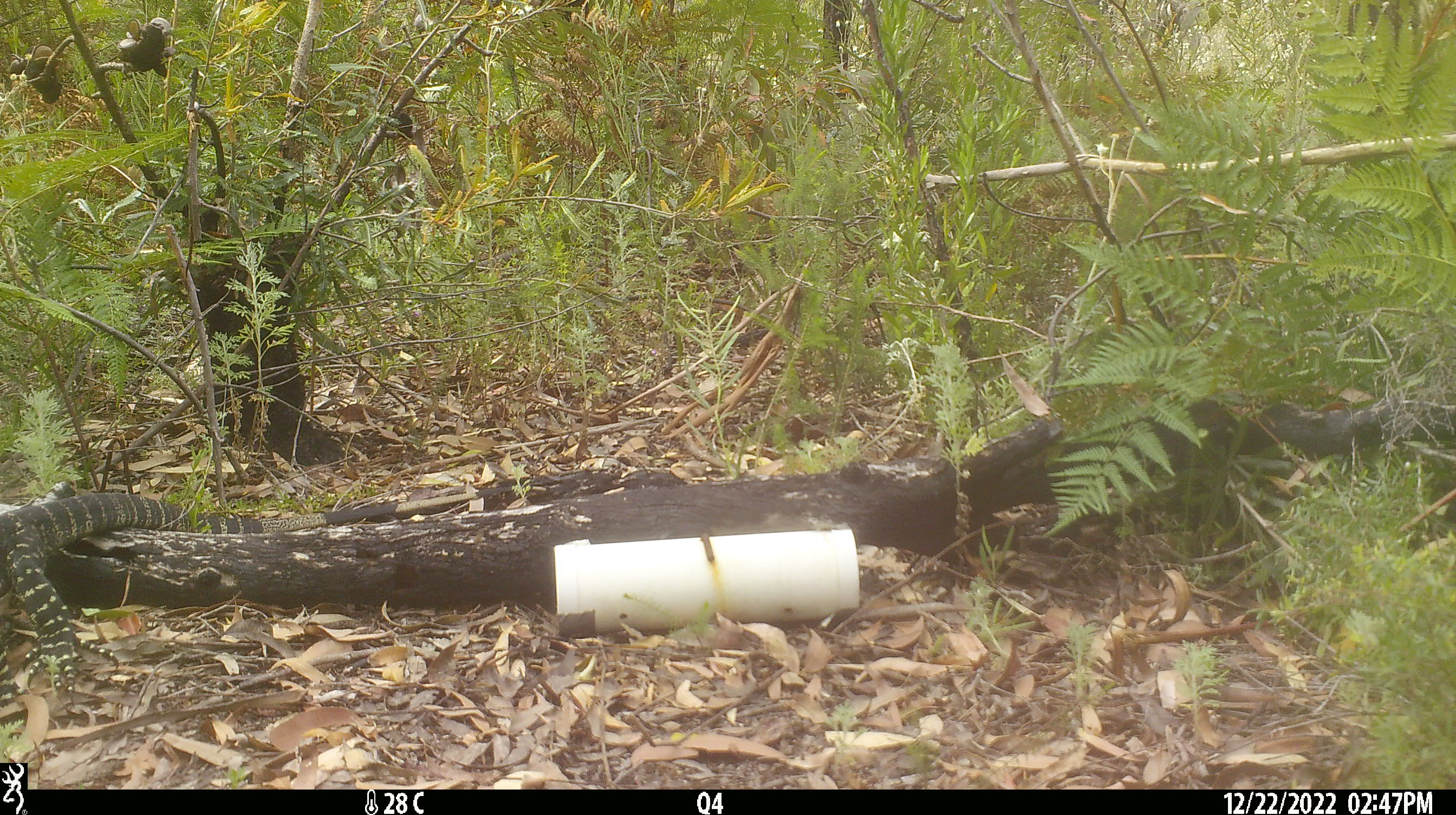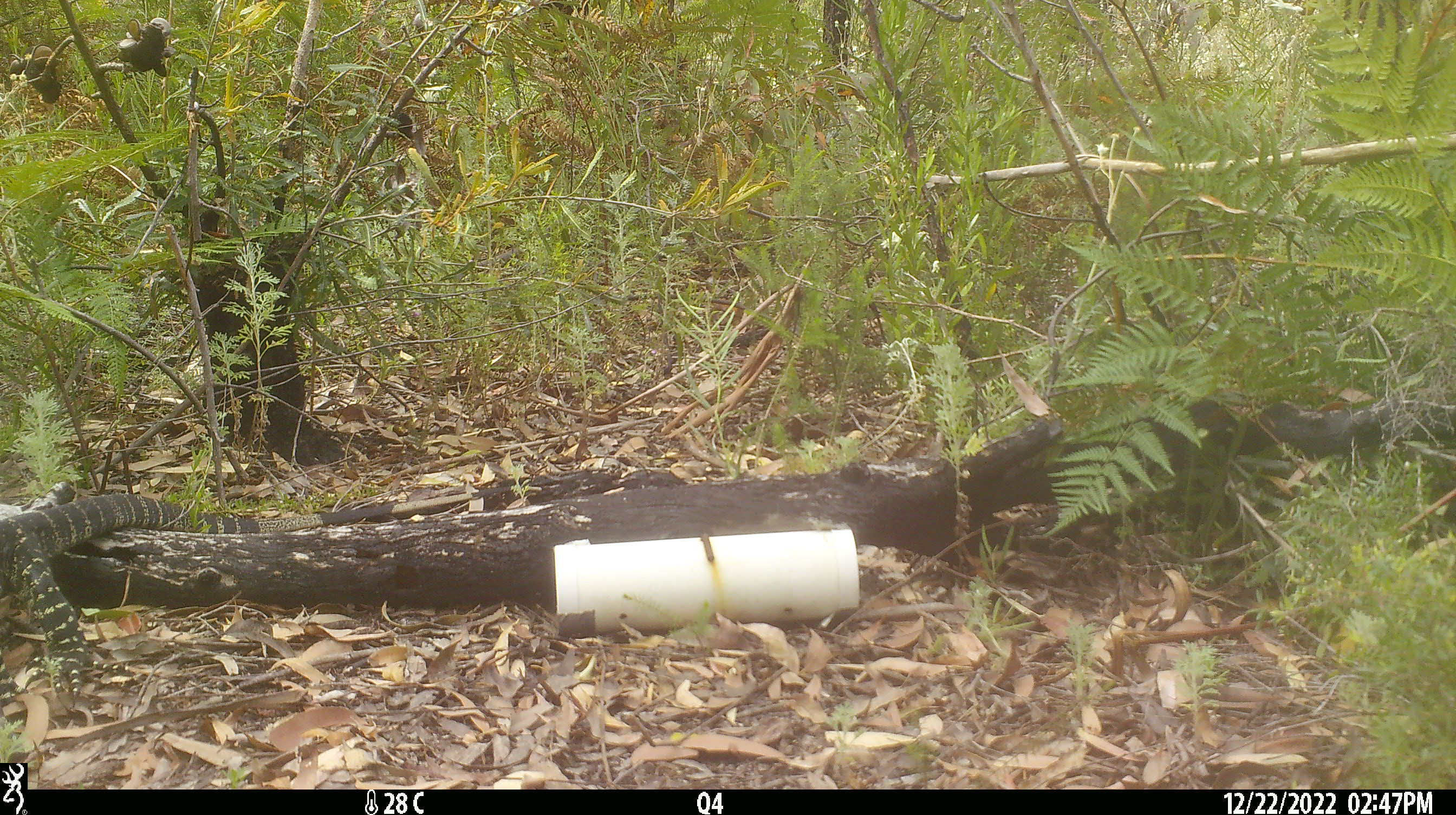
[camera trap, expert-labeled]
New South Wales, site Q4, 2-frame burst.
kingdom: Animalia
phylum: Chordata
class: Reptilia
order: Squamata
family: Varanidae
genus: Varanus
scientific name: Varanus varius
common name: lace monitor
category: goanna